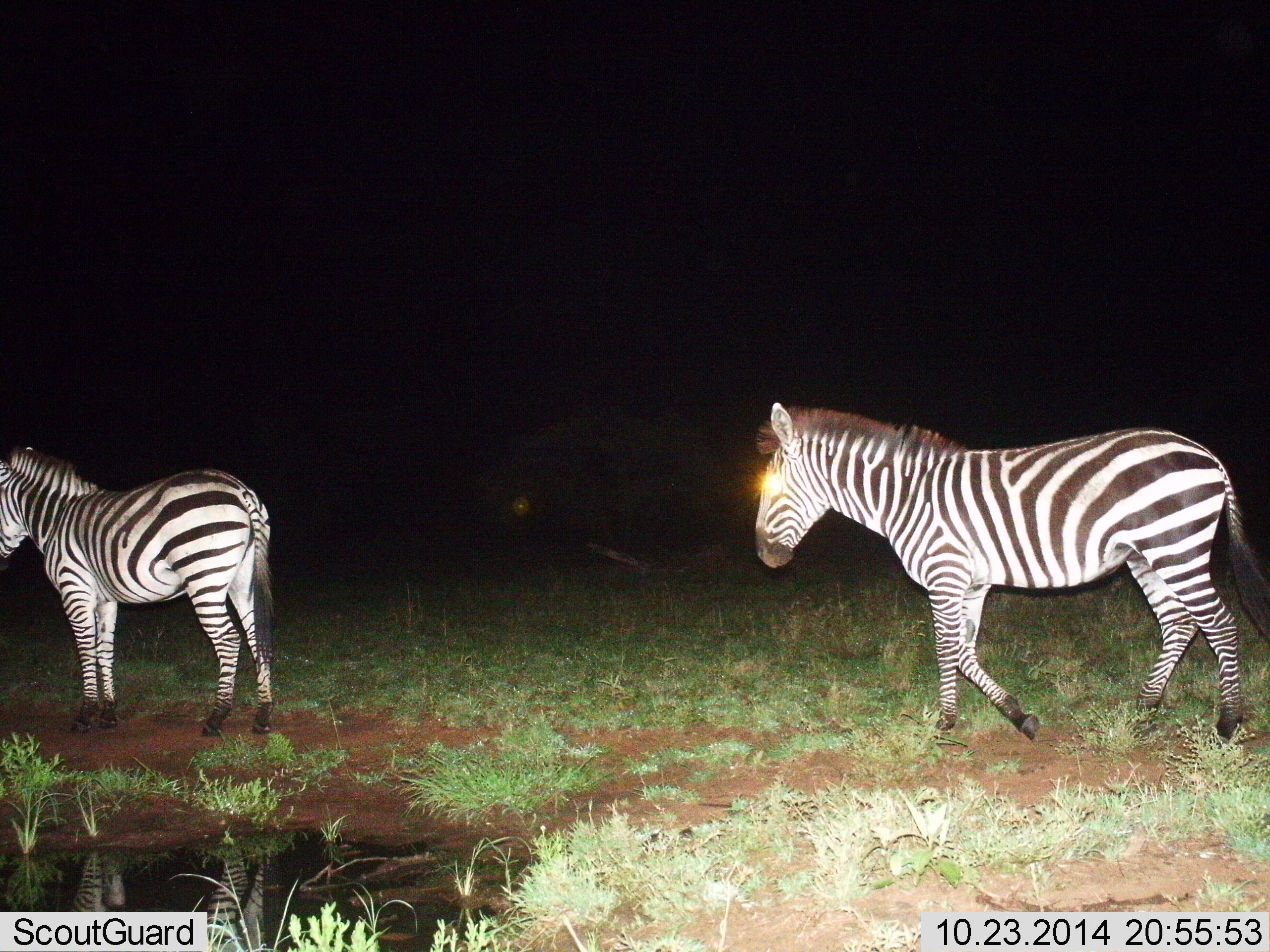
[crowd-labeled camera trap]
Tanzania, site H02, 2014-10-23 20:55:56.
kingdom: Animalia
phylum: Chordata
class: Mammalia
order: Perissodactyla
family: Equidae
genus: Equus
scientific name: Equus quagga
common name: plains zebra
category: zebra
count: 2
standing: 60%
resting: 0%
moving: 90%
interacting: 0%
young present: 0%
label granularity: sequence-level